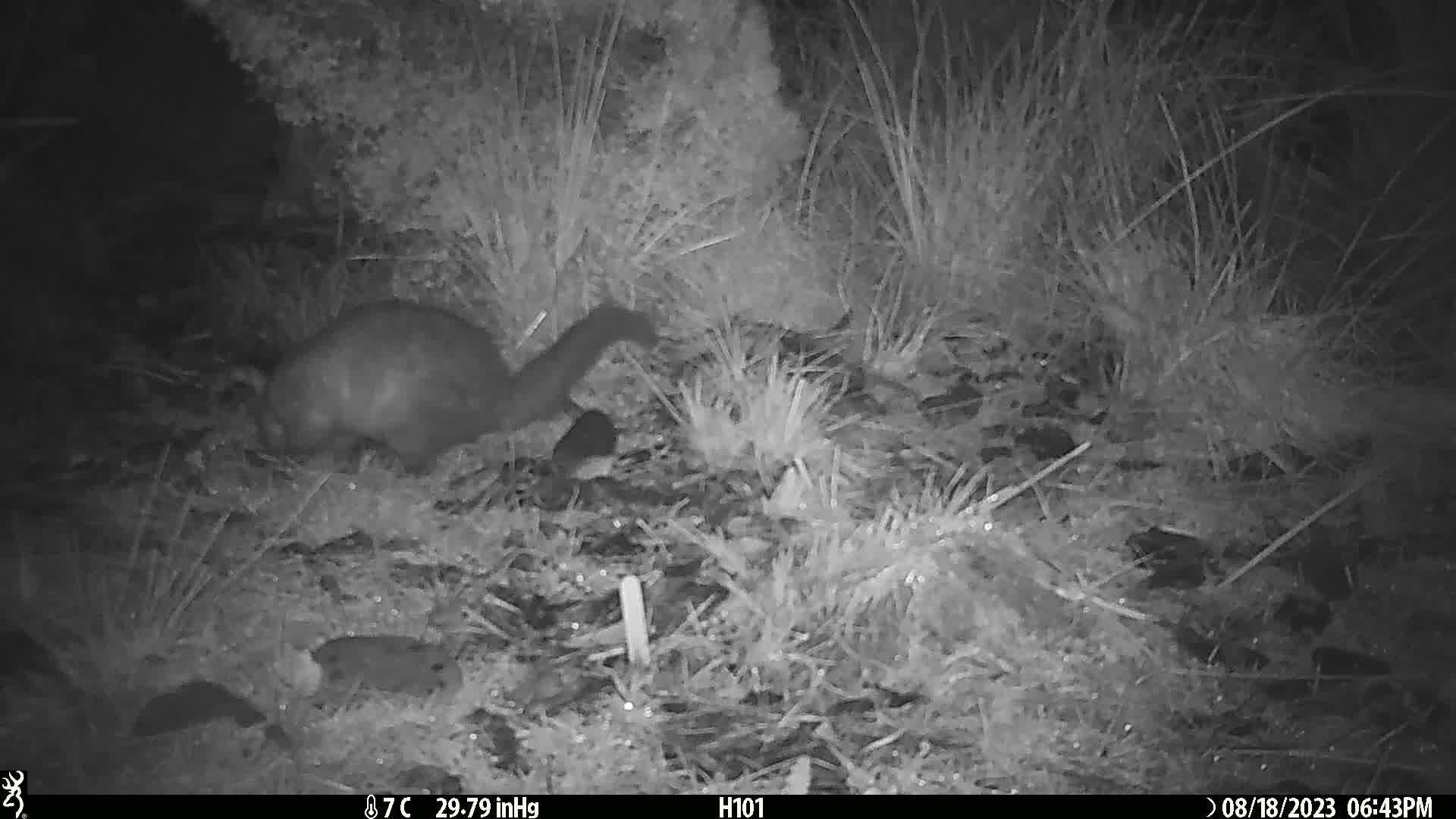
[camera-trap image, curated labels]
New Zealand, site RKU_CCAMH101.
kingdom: Animalia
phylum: Chordata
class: Mammalia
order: Diprotodontia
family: Phalangeridae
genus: Trichosurus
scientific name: Trichosurus vulpecula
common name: common brushtail possum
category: possum